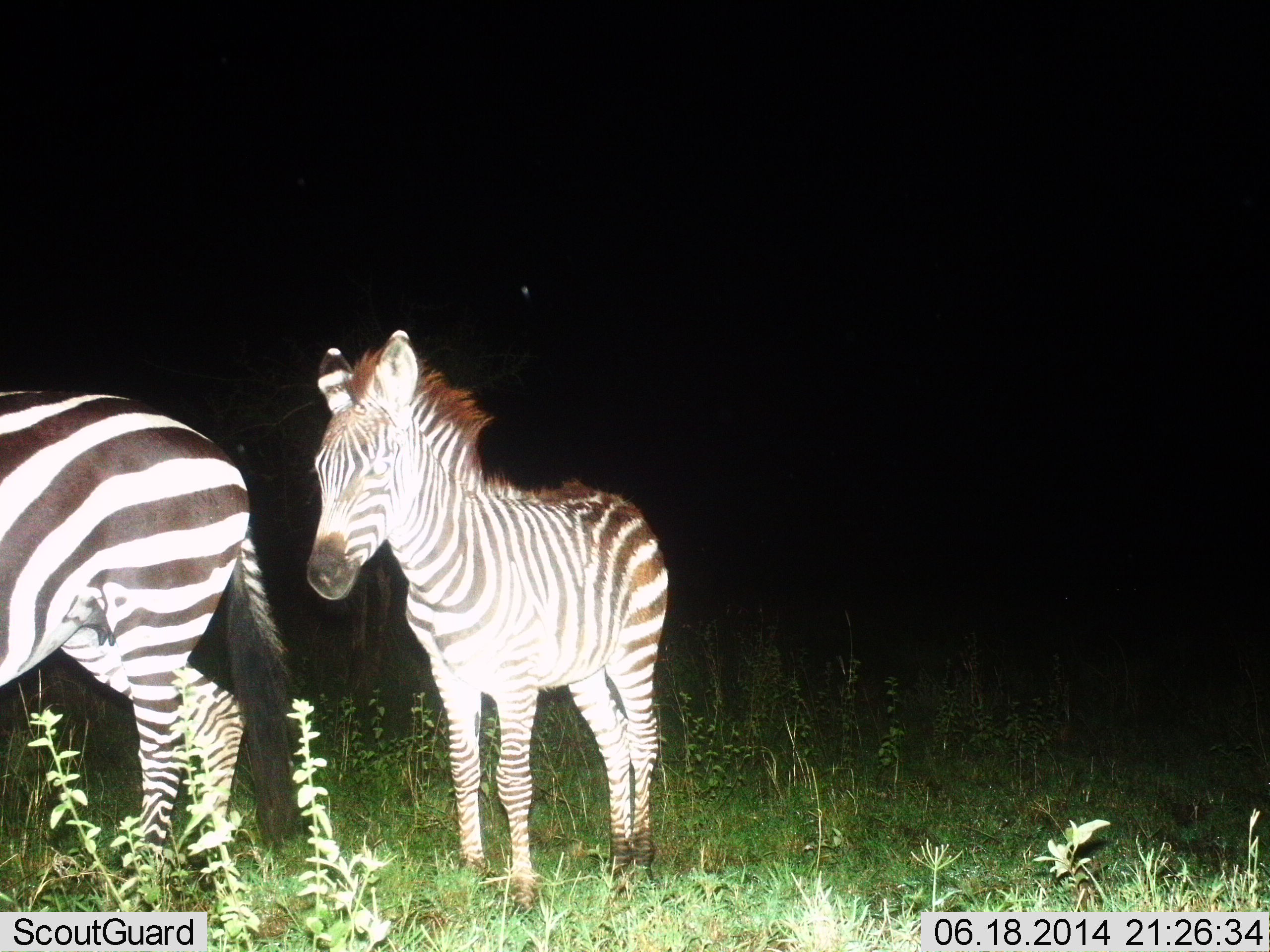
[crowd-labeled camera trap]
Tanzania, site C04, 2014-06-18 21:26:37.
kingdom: Animalia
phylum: Chordata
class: Mammalia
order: Perissodactyla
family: Equidae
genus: Equus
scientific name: Equus quagga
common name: plains zebra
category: zebra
Zebra (plains zebra) (Equus quagga), count 2. Behavior (volunteer vote fractions): standing 100%, resting 0%, moving 10%, interacting 0%. Young present (vote fraction): 60%. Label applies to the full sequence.